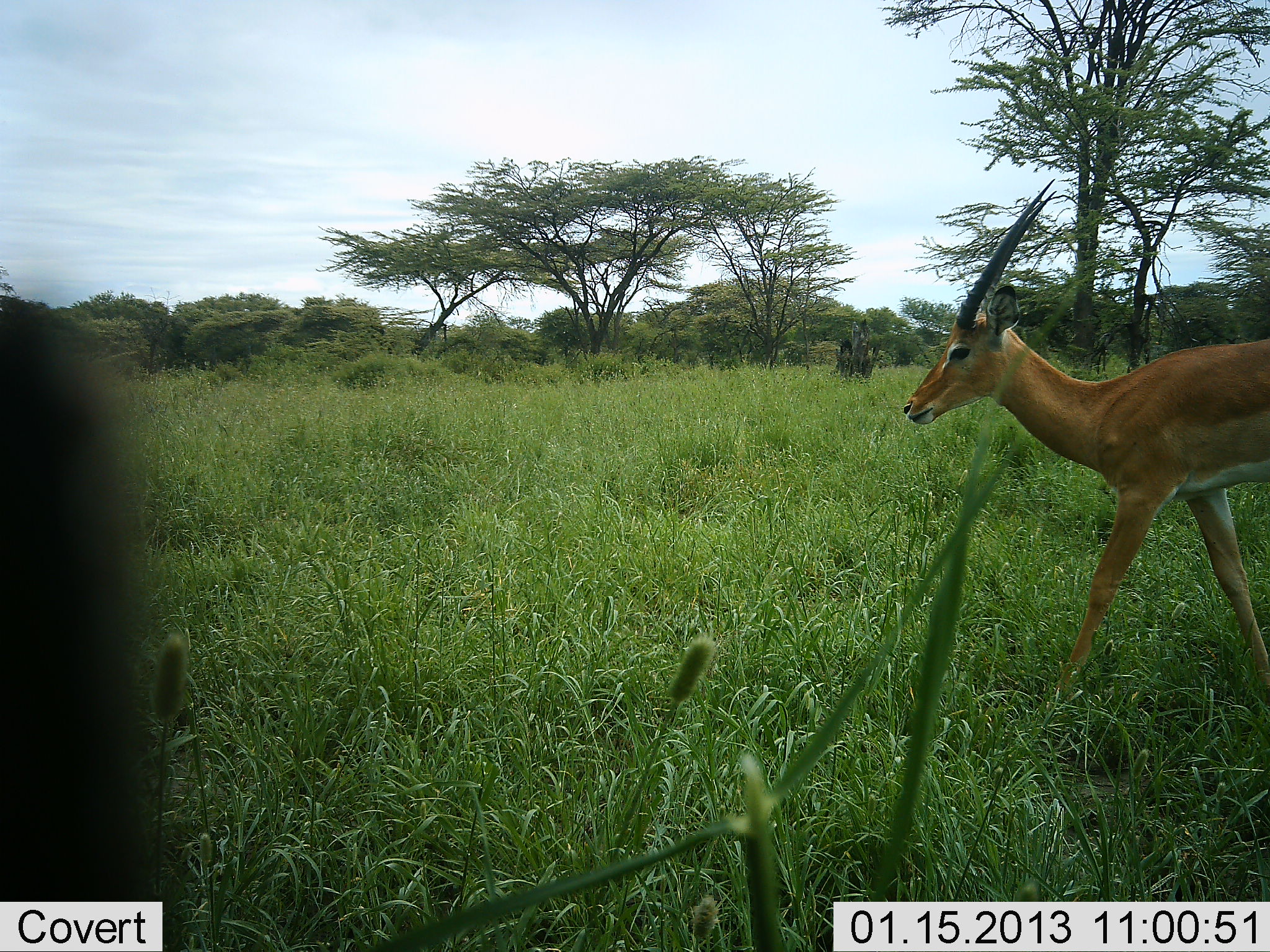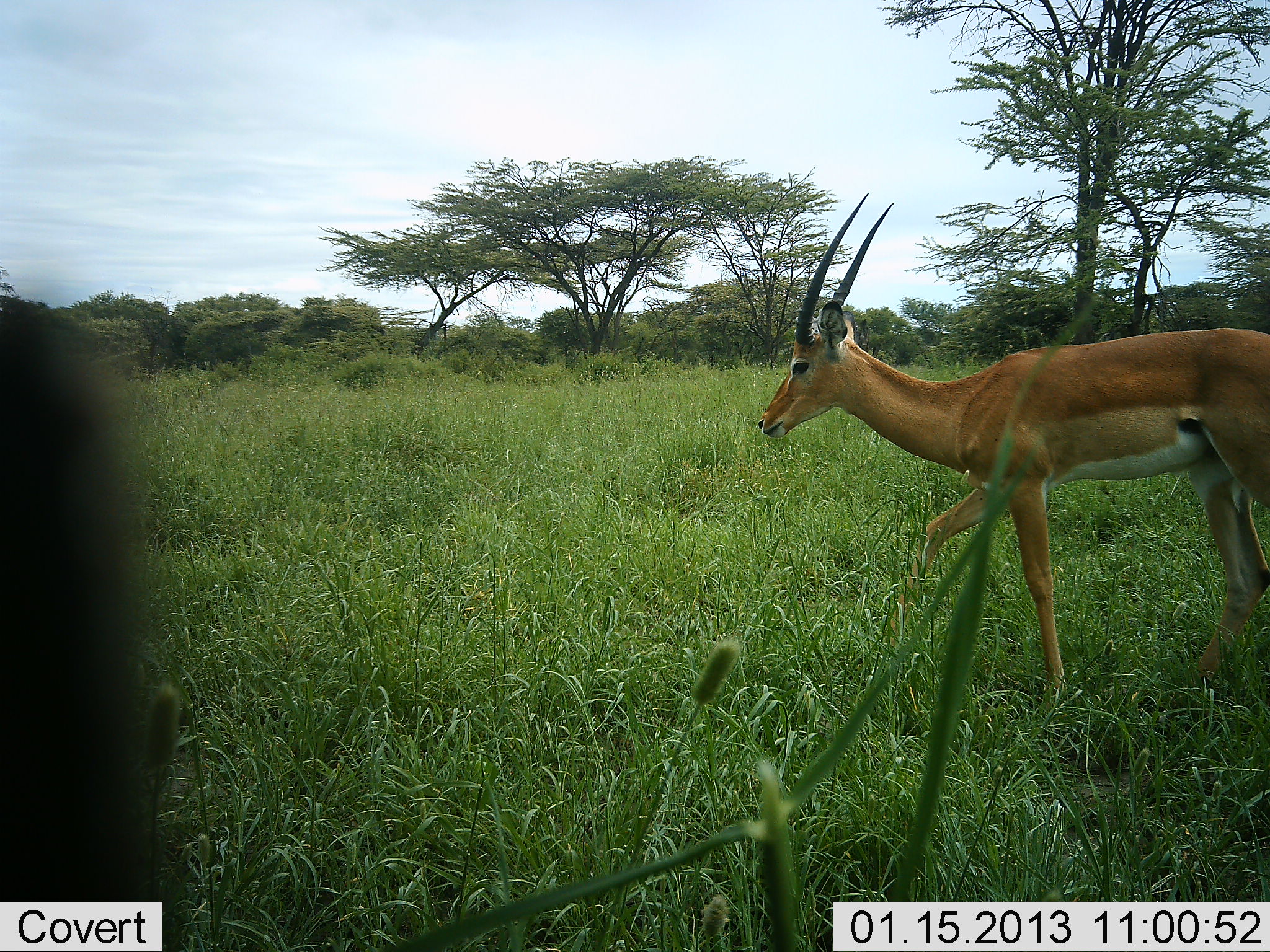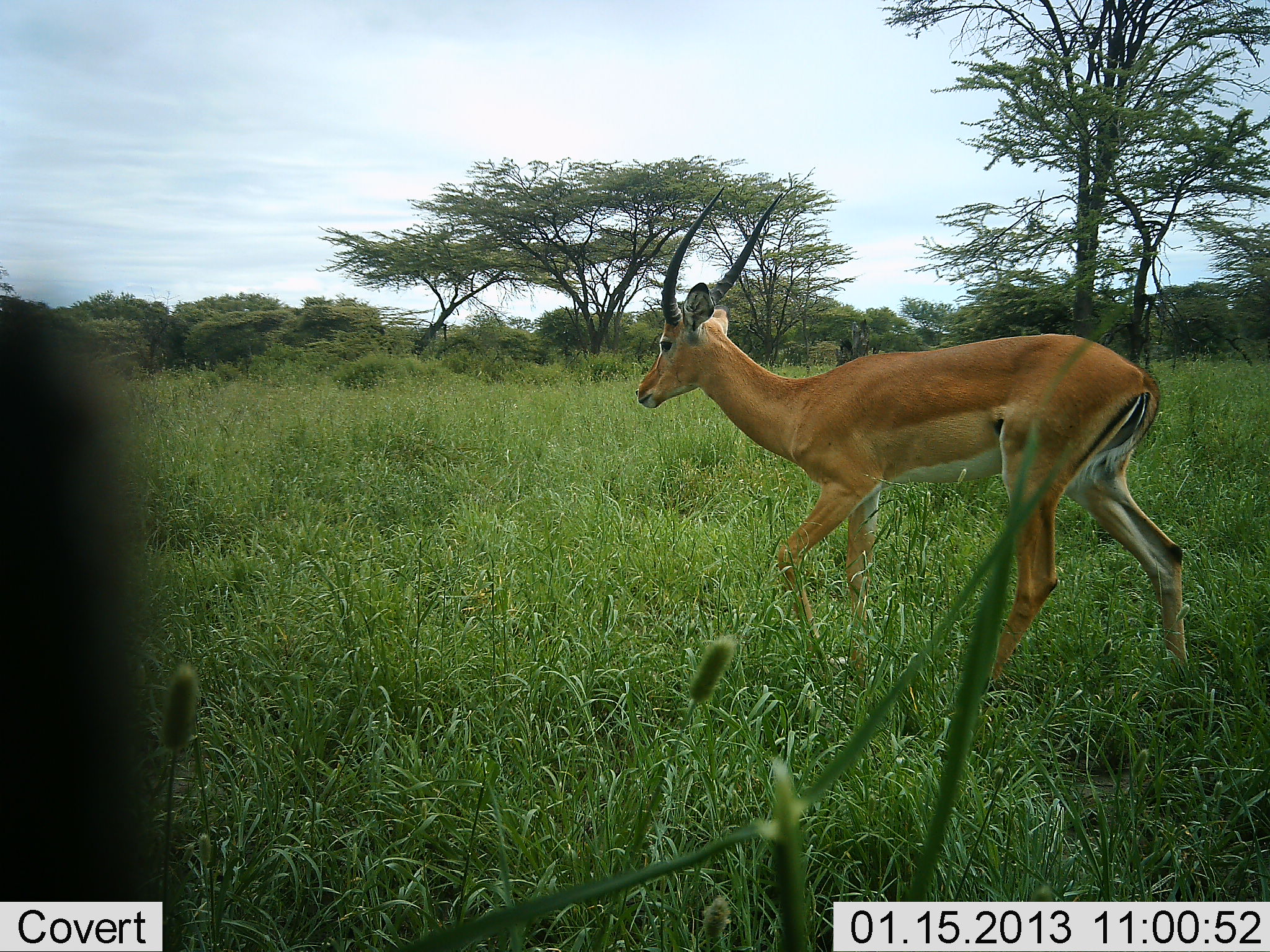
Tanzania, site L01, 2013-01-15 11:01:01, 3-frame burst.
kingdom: Animalia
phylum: Chordata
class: Mammalia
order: Artiodactyla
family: Bovidae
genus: Aepyceros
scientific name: Aepyceros melampus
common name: impala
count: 1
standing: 0%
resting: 0%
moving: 100%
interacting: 0%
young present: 6%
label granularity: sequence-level